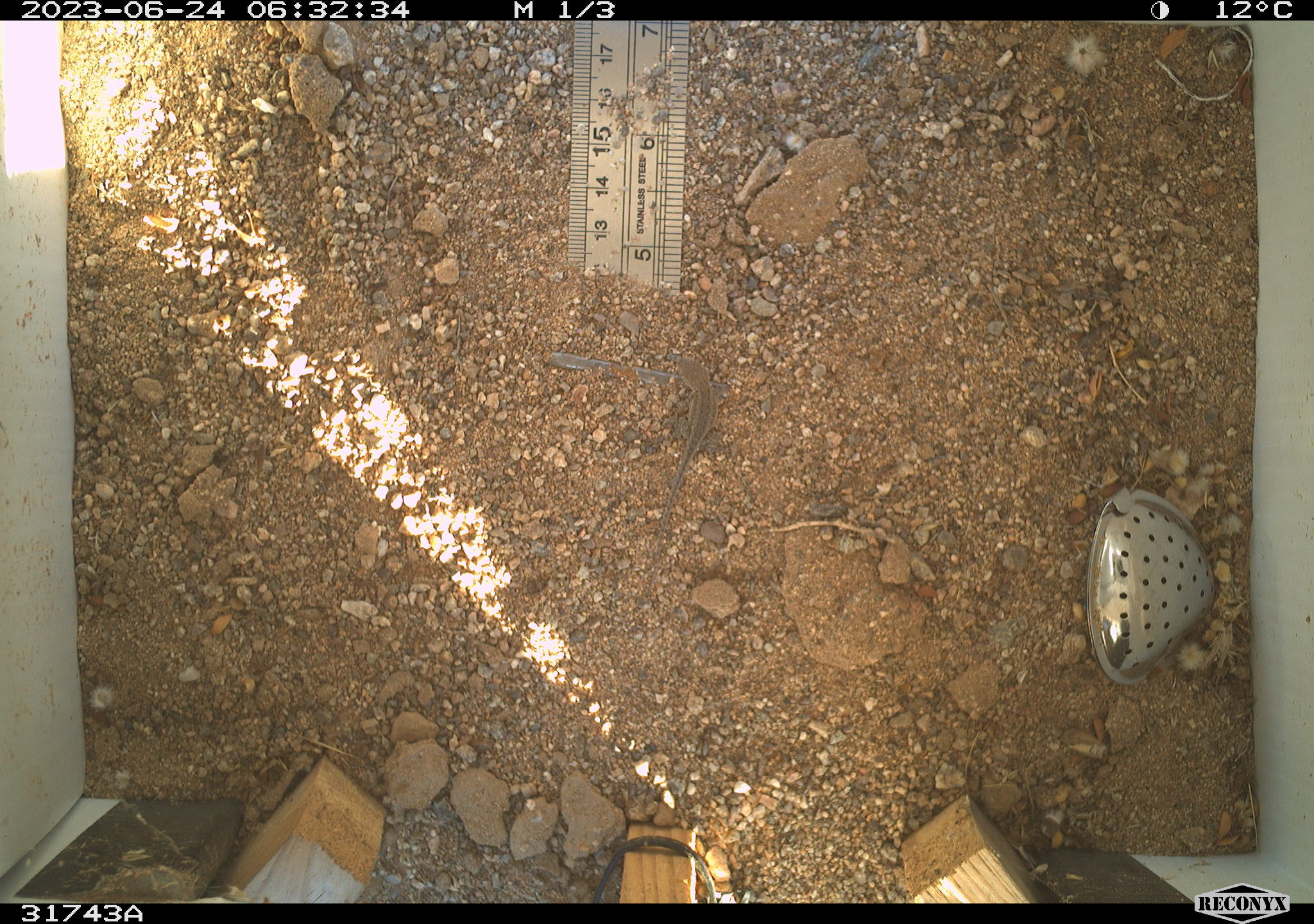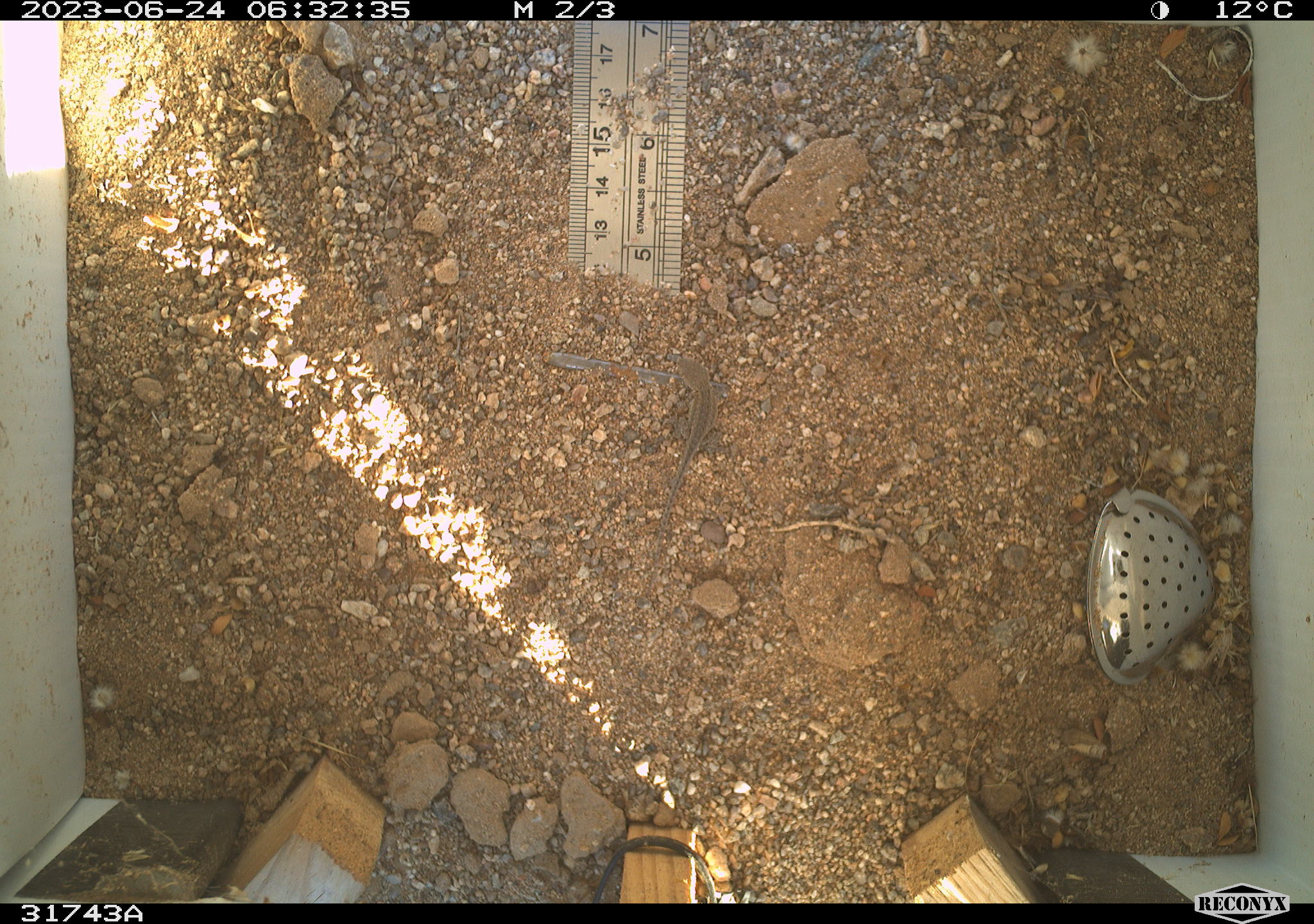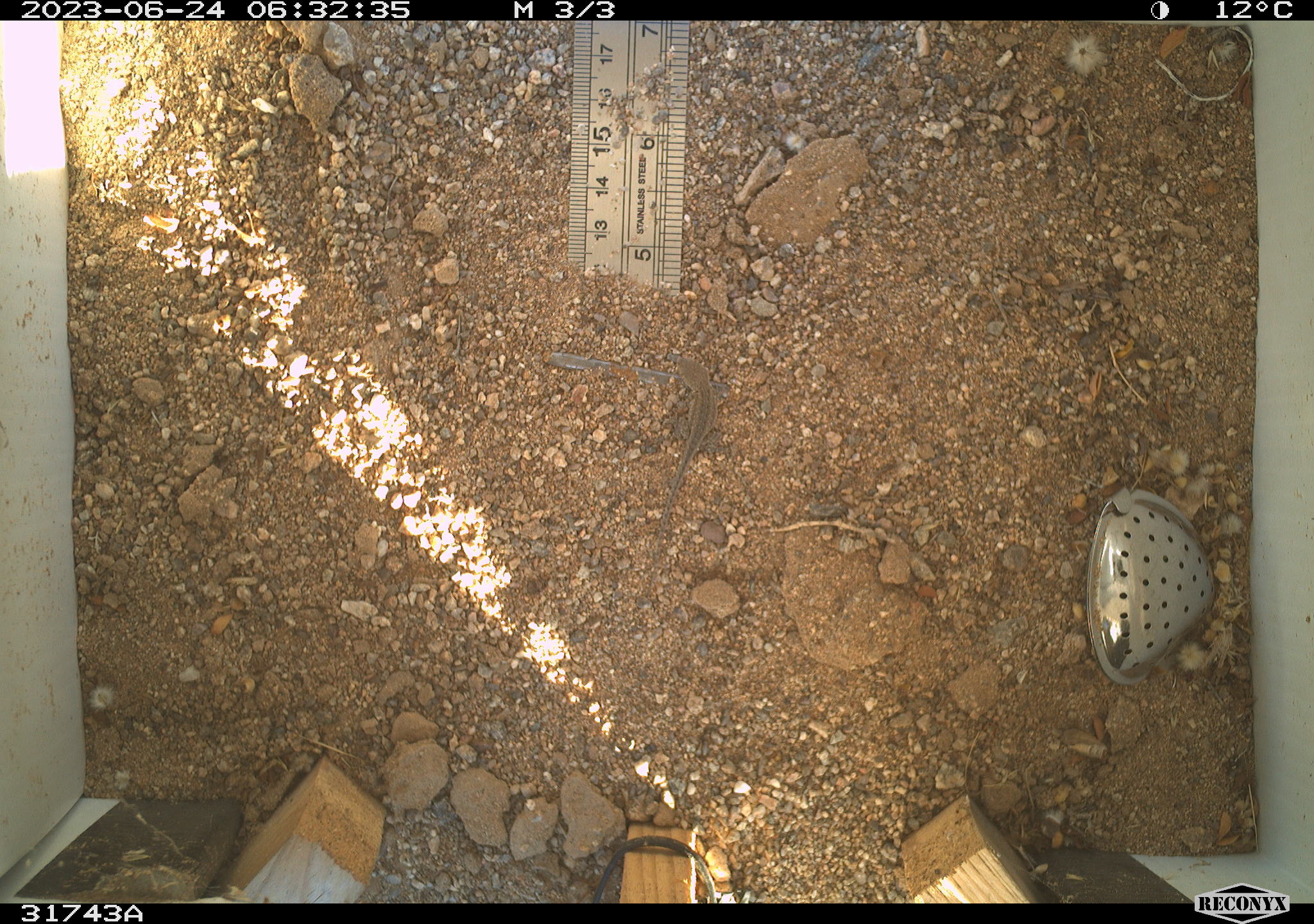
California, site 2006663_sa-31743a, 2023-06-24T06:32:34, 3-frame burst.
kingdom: Animalia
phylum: Chordata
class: Reptilia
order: Squamata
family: Teiidae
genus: Aspidoscelis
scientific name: Aspidoscelis tigris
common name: western whiptail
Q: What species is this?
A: Western whiptail (Aspidoscelis tigris).